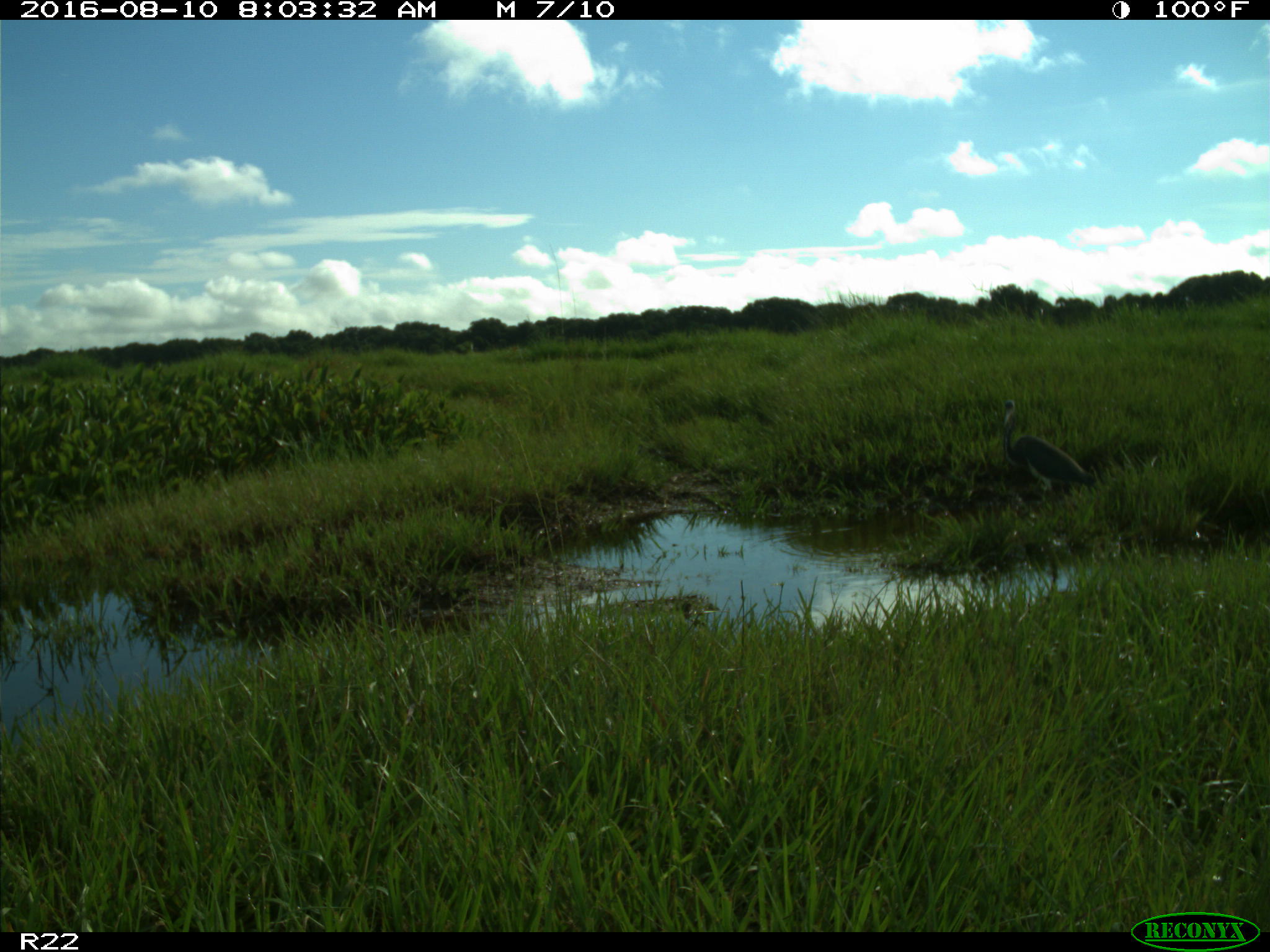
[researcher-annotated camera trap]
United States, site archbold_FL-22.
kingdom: Animalia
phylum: Chordata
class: Aves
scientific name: Aves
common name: birds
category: unidentified bird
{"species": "unidentified bird (birds) (Aves)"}